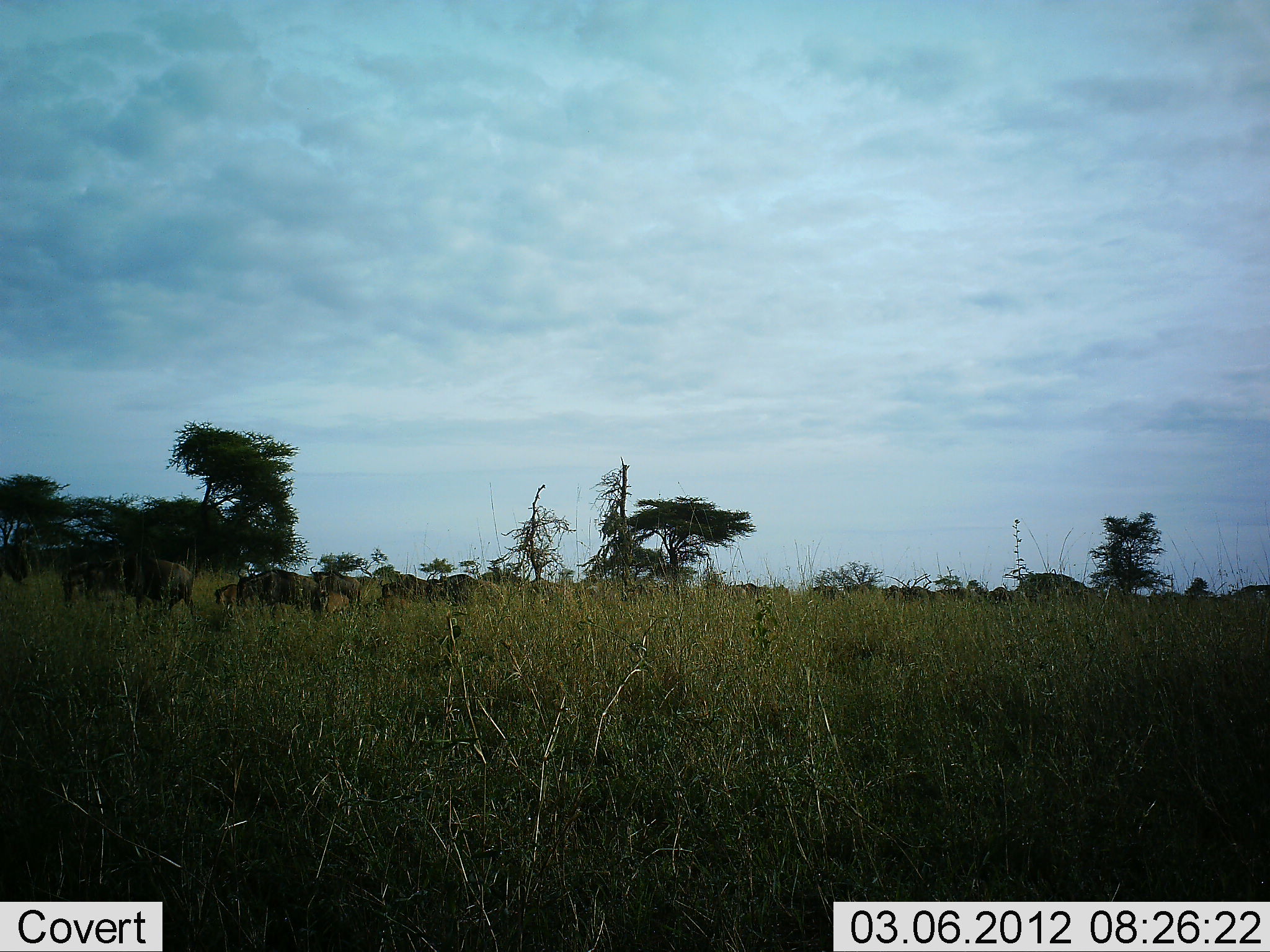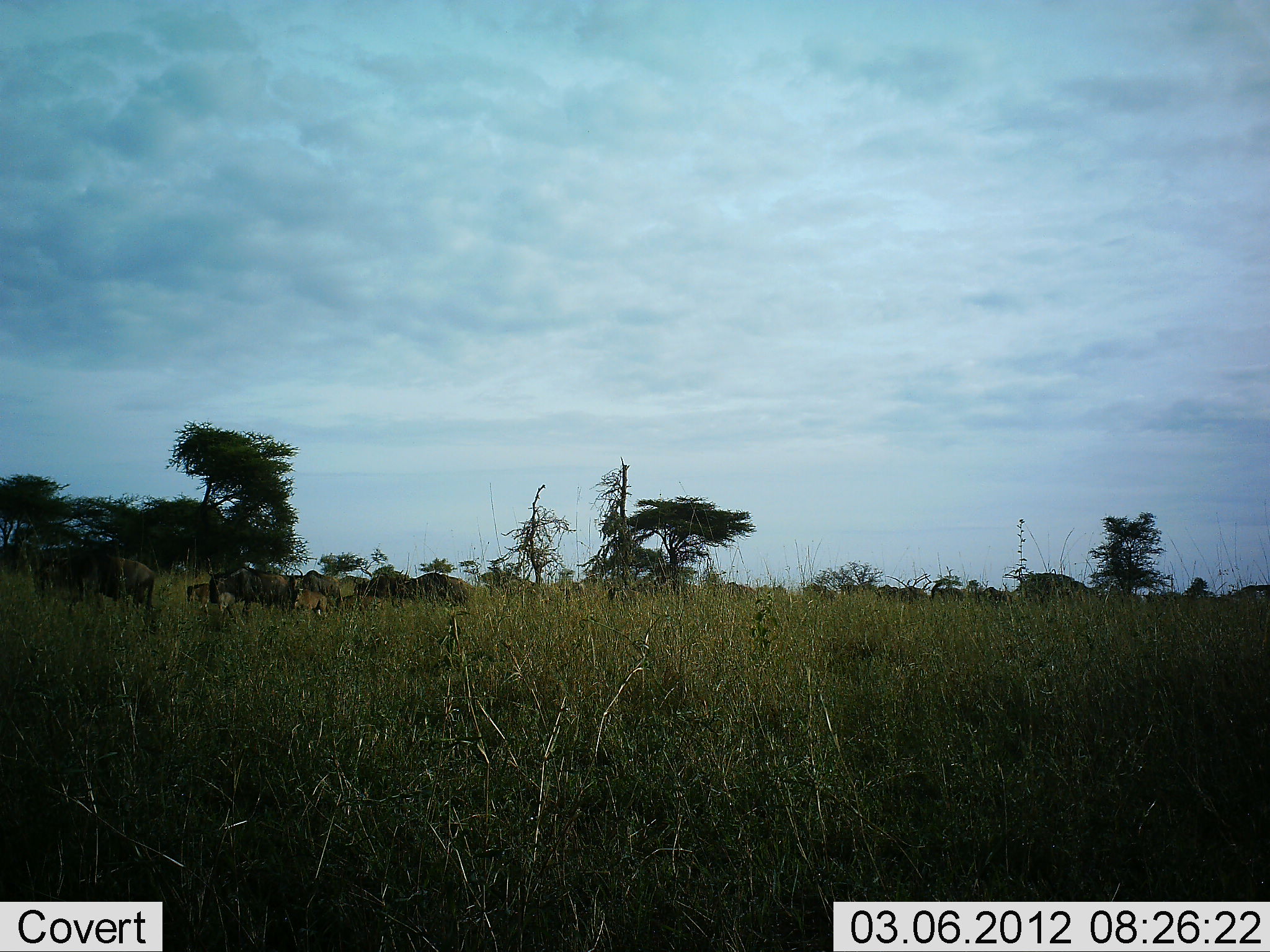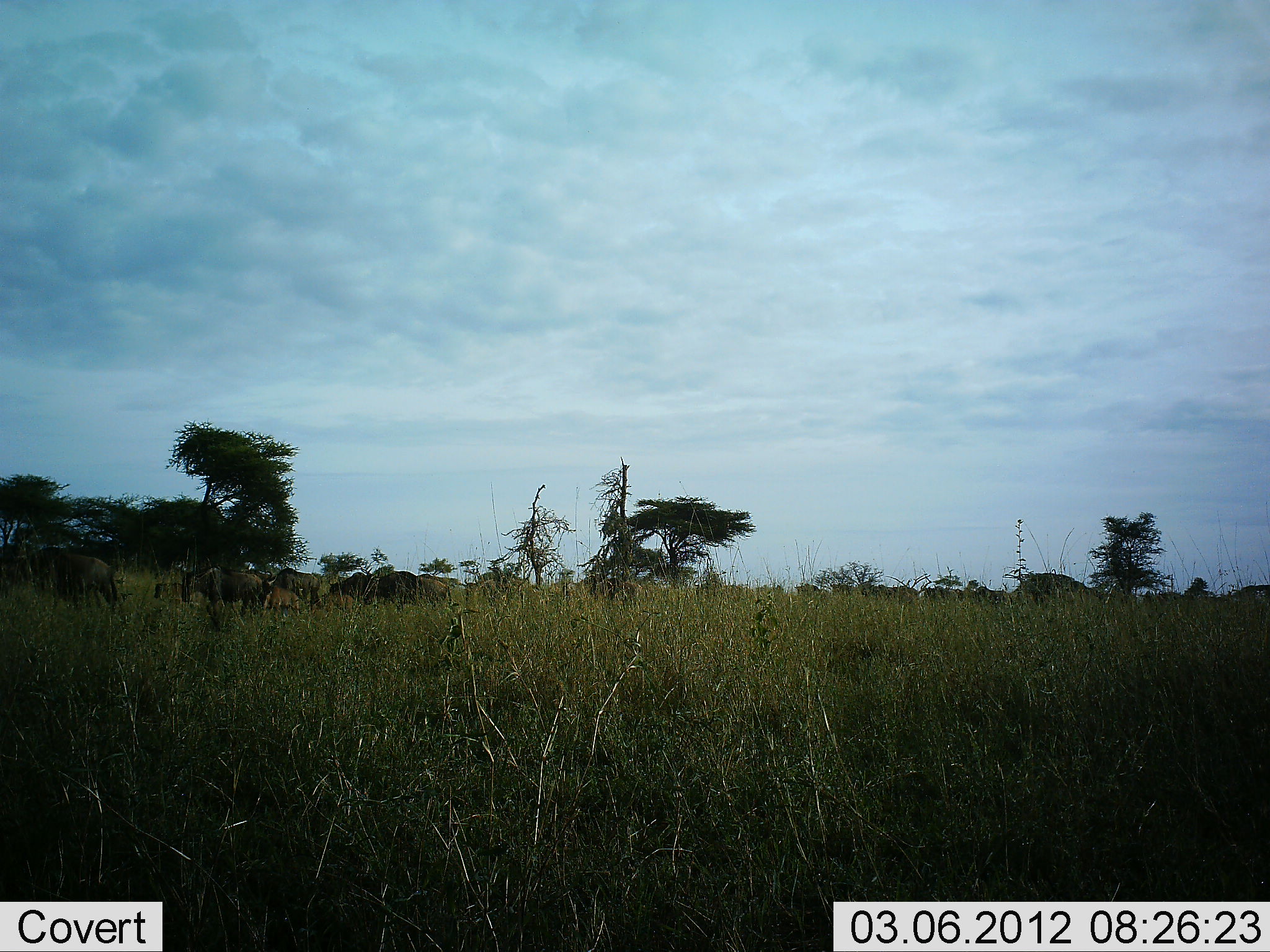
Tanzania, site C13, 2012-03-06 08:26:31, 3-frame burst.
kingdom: Animalia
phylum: Chordata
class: Mammalia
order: Artiodactyla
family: Bovidae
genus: Connochaetes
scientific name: Connochaetes taurinus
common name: blue wildebeest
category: wildebeest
Wildebeest (blue wildebeest) (Connochaetes taurinus), count 11-50. Behavior (volunteer vote fractions): standing 10%, resting 0%, moving 100%, interacting 5%. Young present (vote fraction): 29%. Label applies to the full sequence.